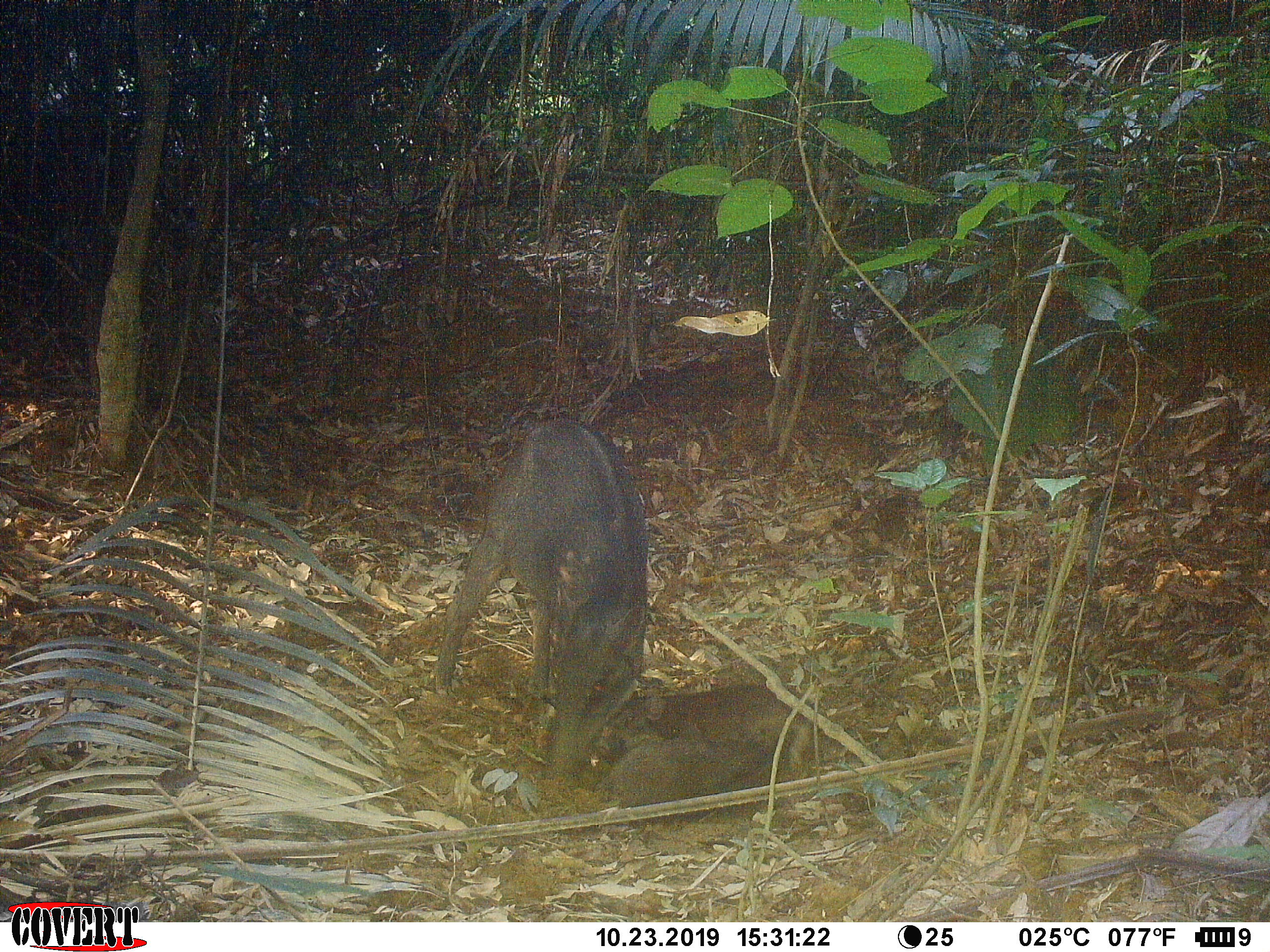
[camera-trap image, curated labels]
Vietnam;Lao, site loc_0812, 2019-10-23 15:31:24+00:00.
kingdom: Animalia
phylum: Chordata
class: Mammalia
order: Artiodactyla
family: Suidae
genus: Sus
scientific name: Sus scrofa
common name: eurasian wild pig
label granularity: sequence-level